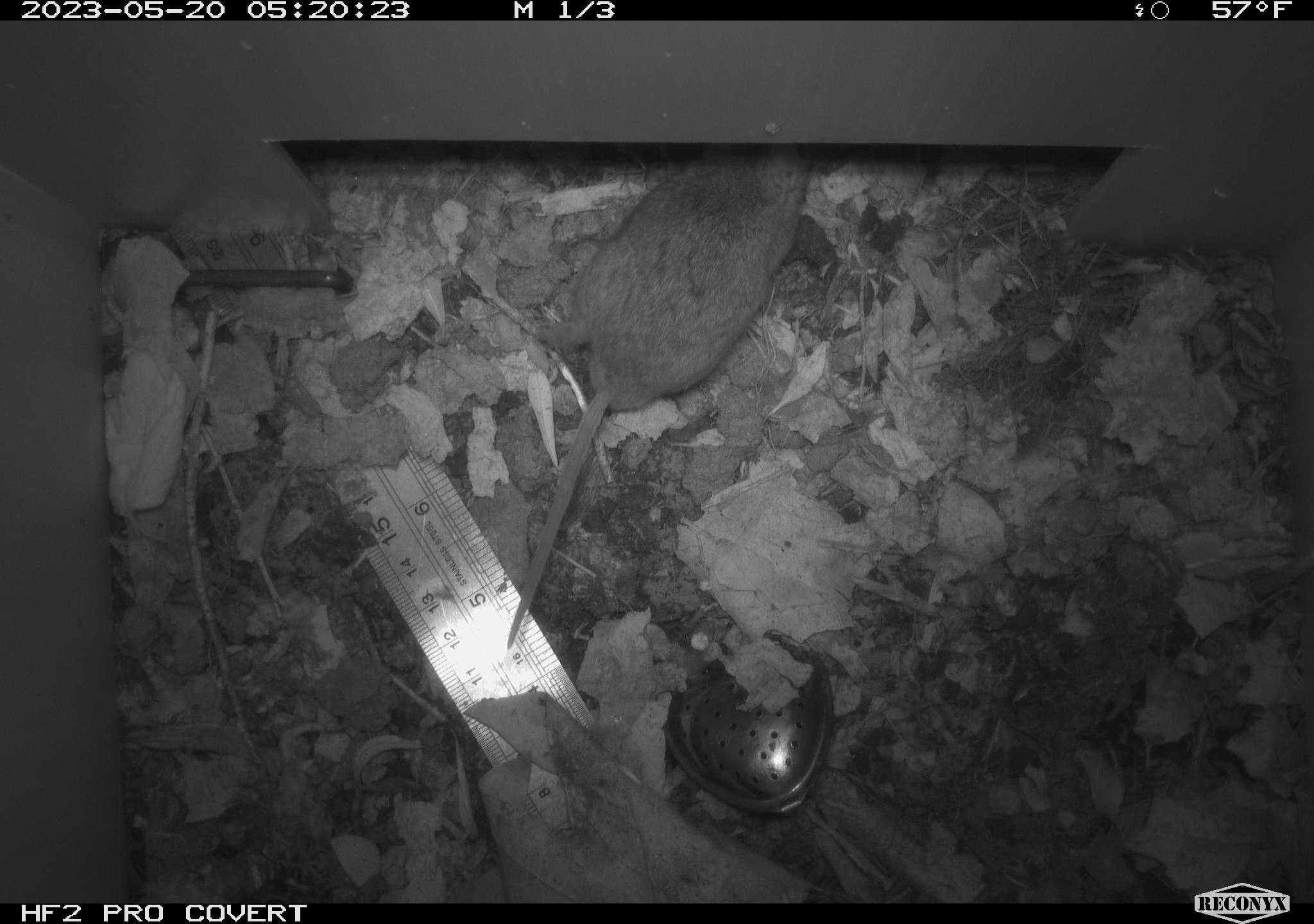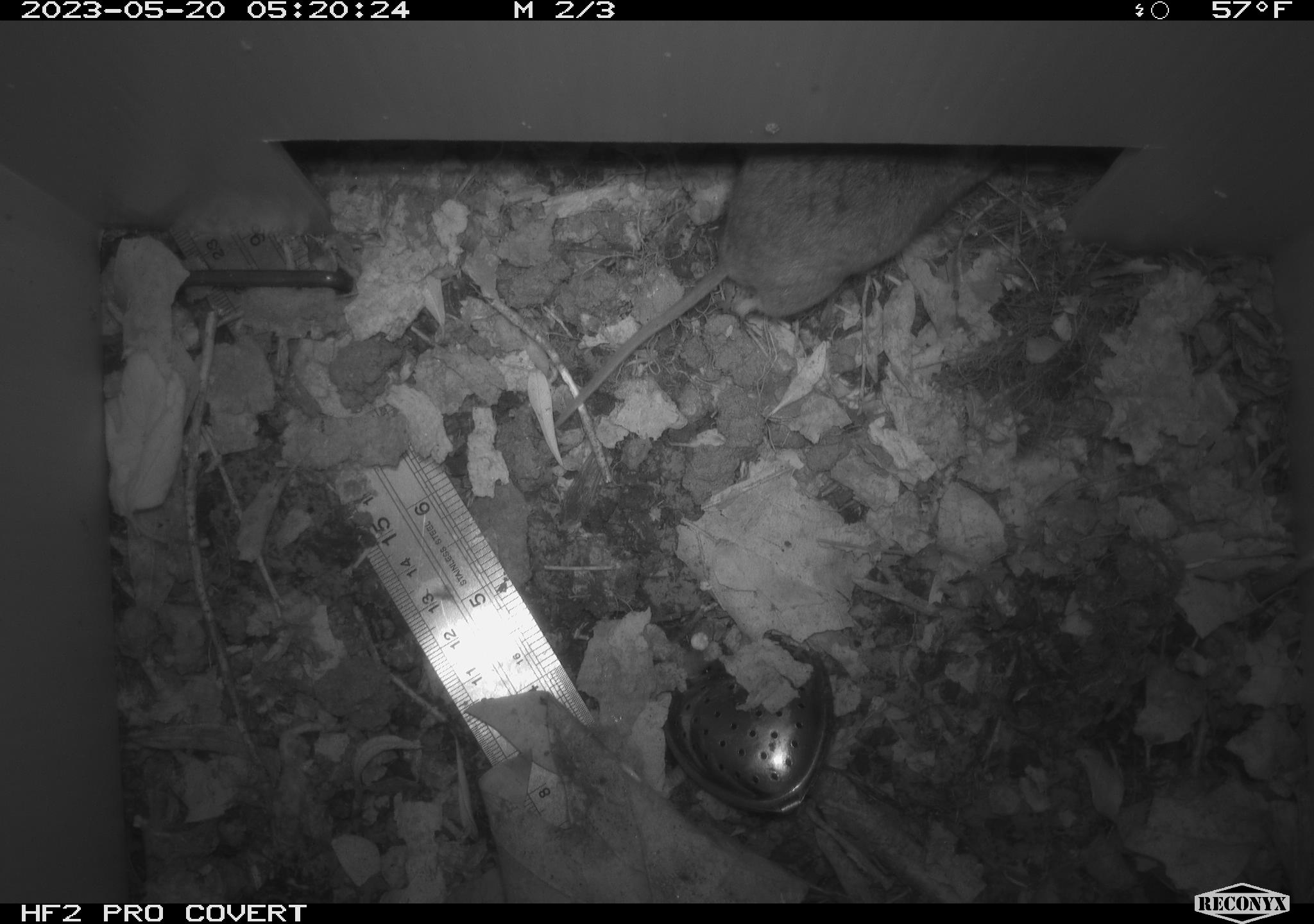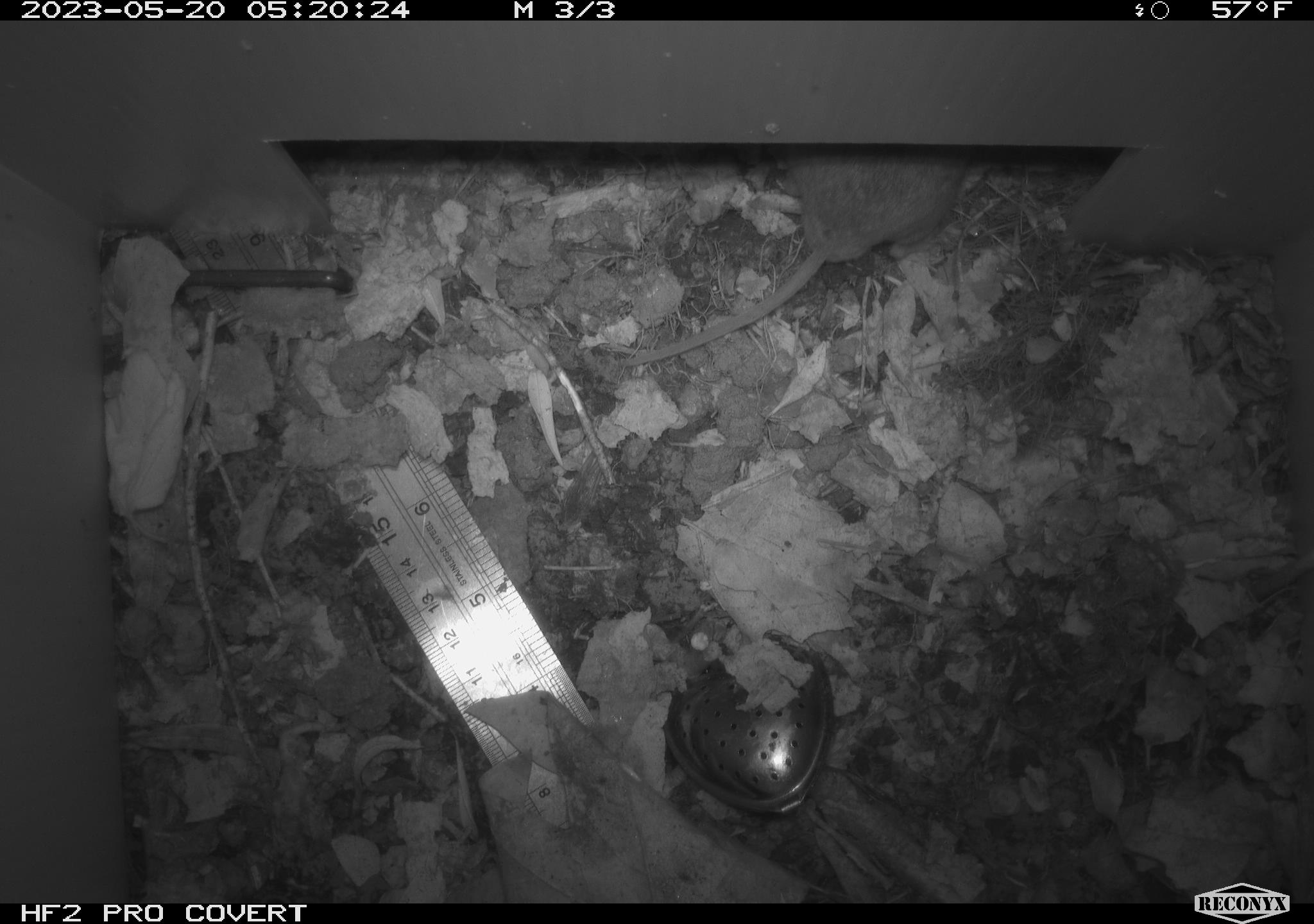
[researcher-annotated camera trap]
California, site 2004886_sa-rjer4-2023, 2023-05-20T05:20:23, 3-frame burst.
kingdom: Animalia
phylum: Chordata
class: Mammalia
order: Rodentia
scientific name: Rodentia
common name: mouse species